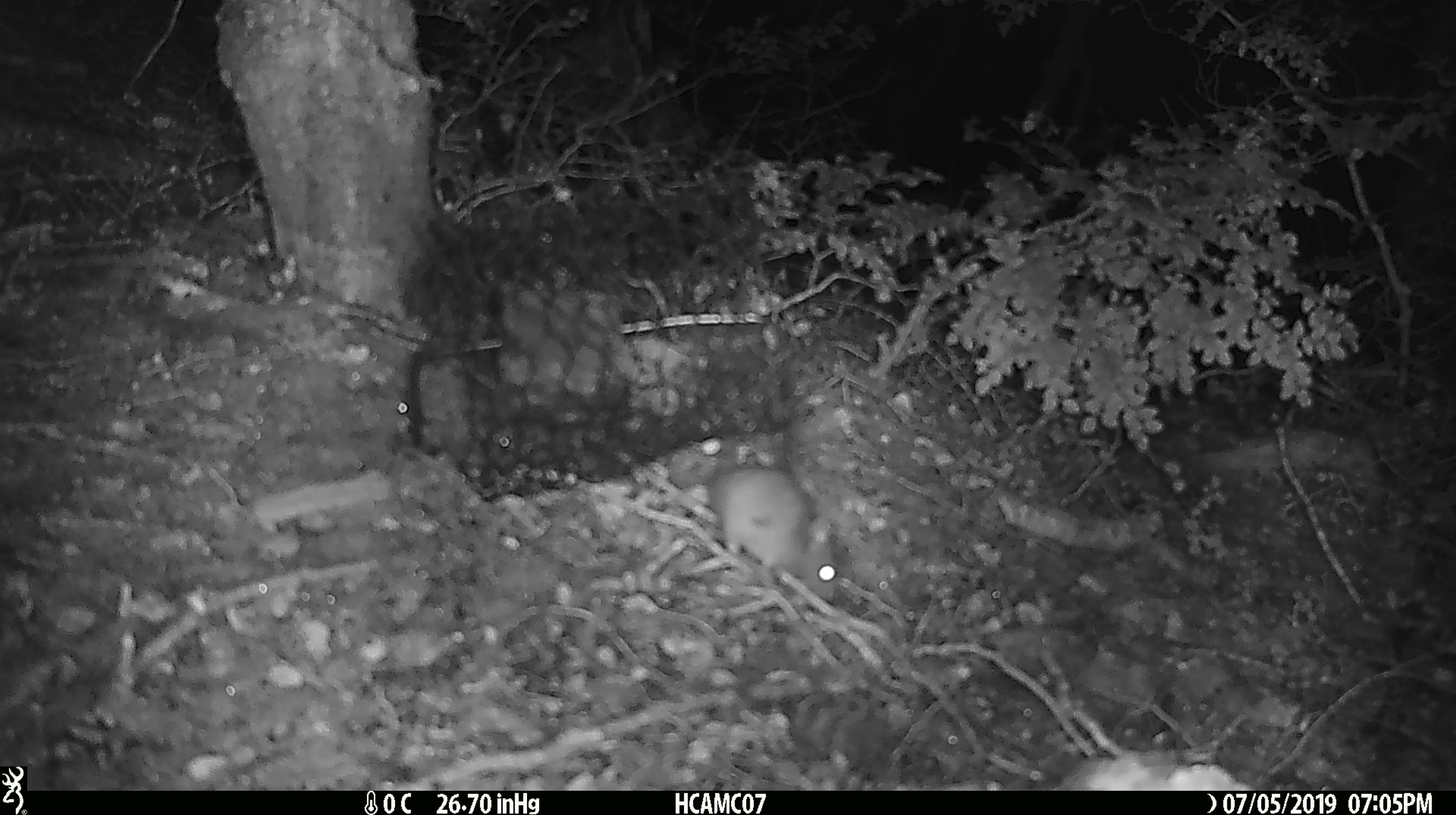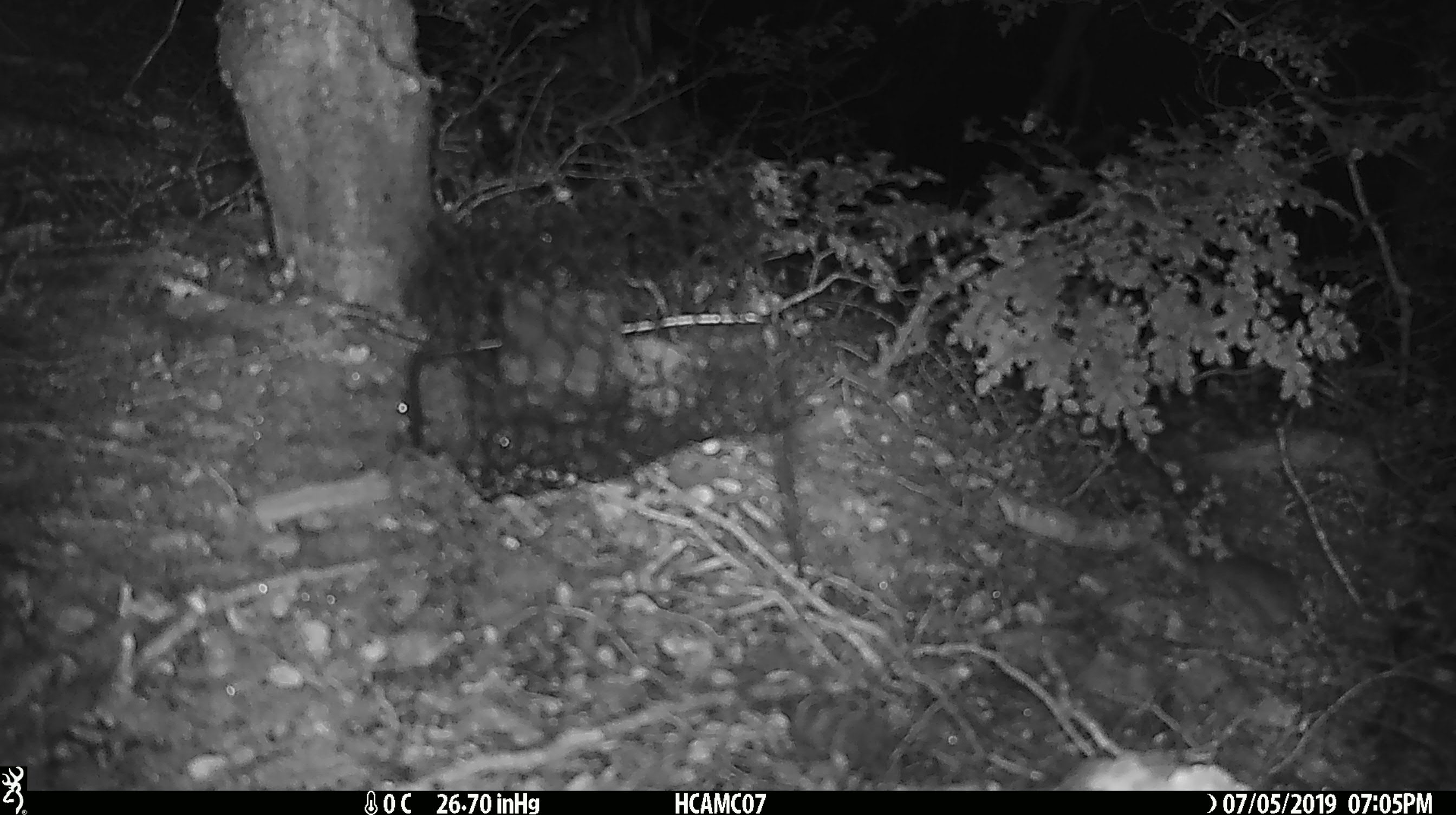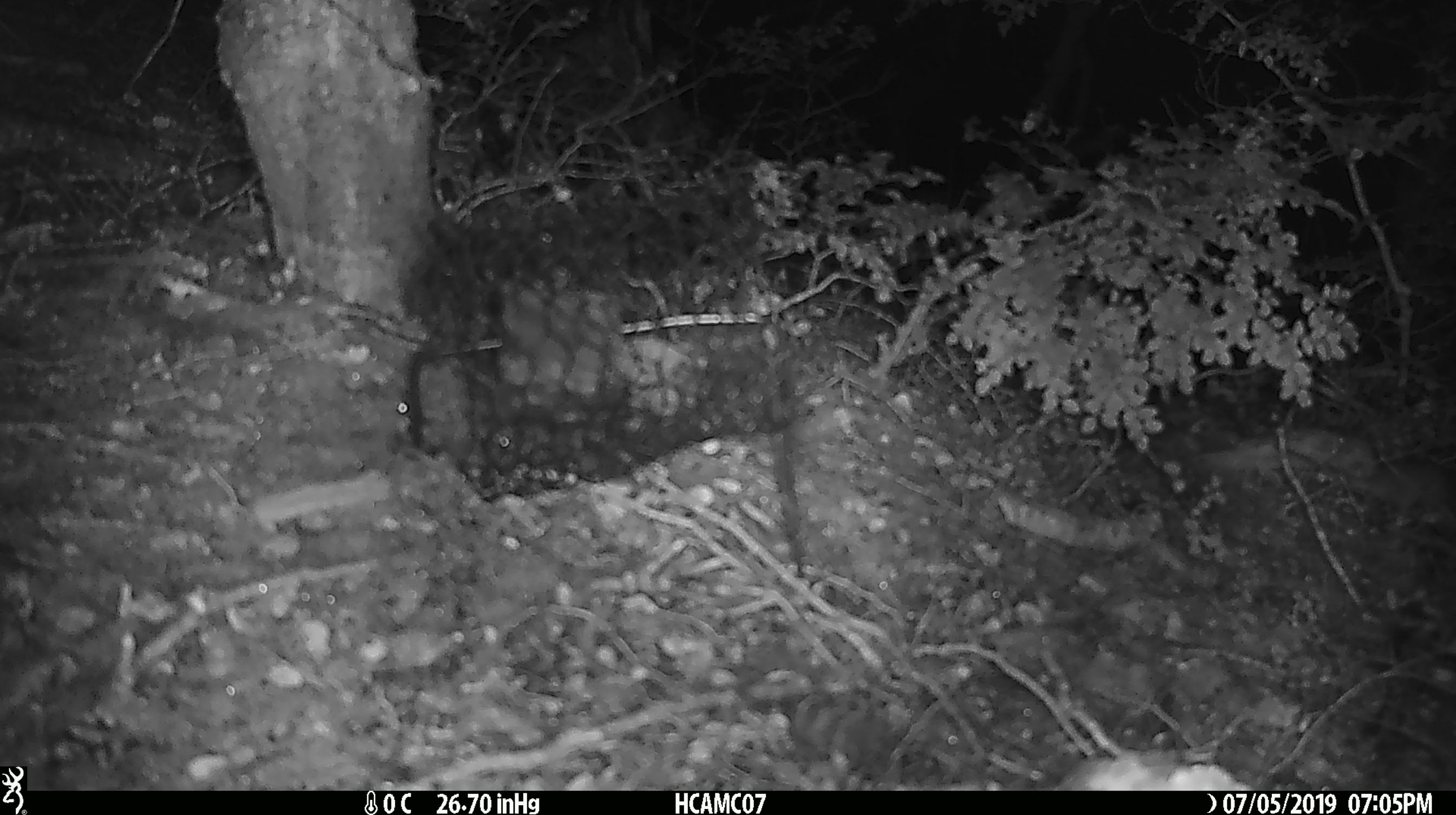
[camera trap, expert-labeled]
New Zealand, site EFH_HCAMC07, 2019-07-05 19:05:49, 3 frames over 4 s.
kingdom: Animalia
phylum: Chordata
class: Mammalia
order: Rodentia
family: Muridae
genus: Mus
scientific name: Mus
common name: mouse